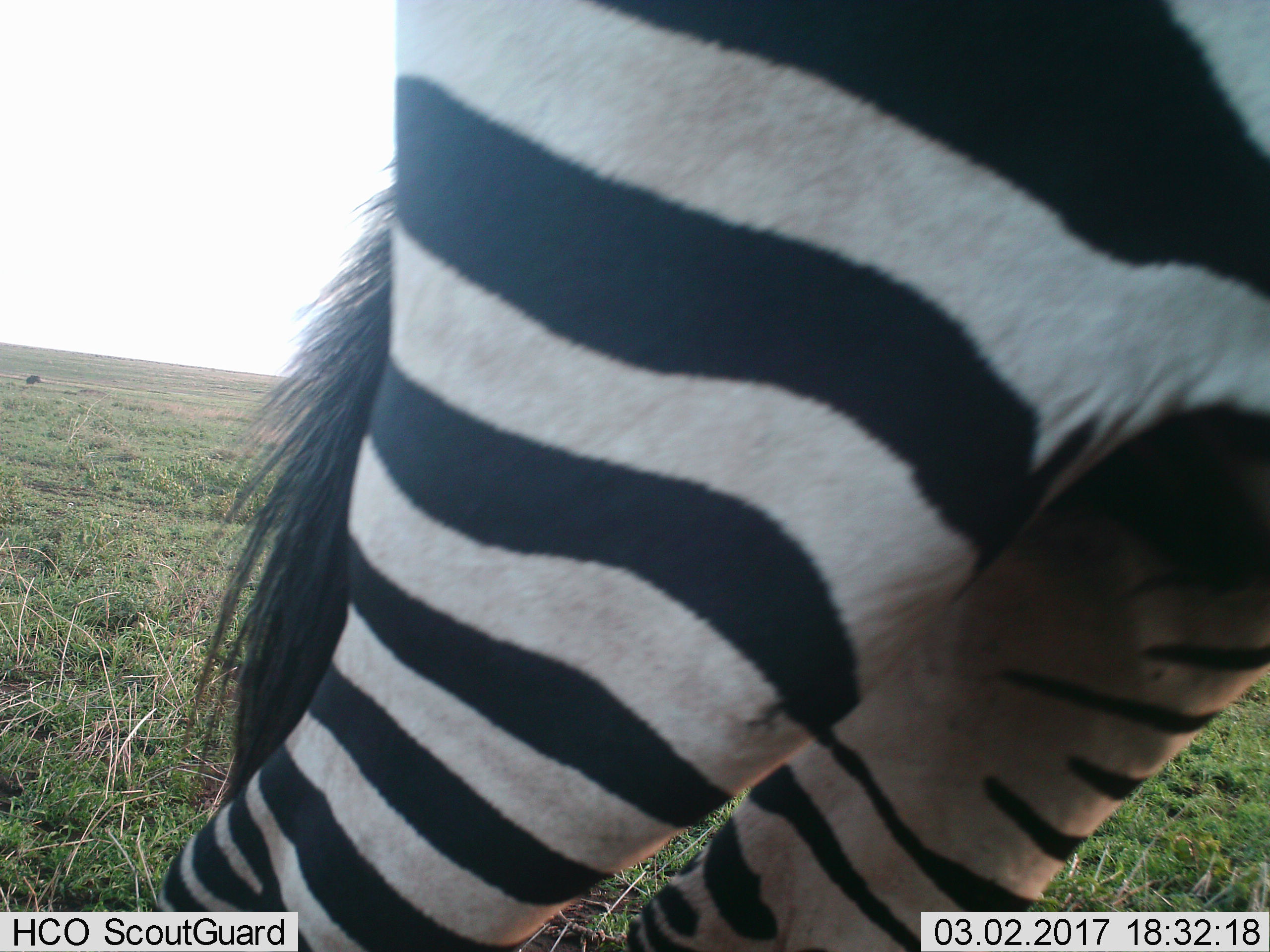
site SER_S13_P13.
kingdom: Animalia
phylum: Chordata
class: Mammalia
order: Perissodactyla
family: Equidae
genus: Equus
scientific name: Equus quagga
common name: plains zebra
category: zebraplains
Zebraplains (plains zebra) (Equus quagga), count 1. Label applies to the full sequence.